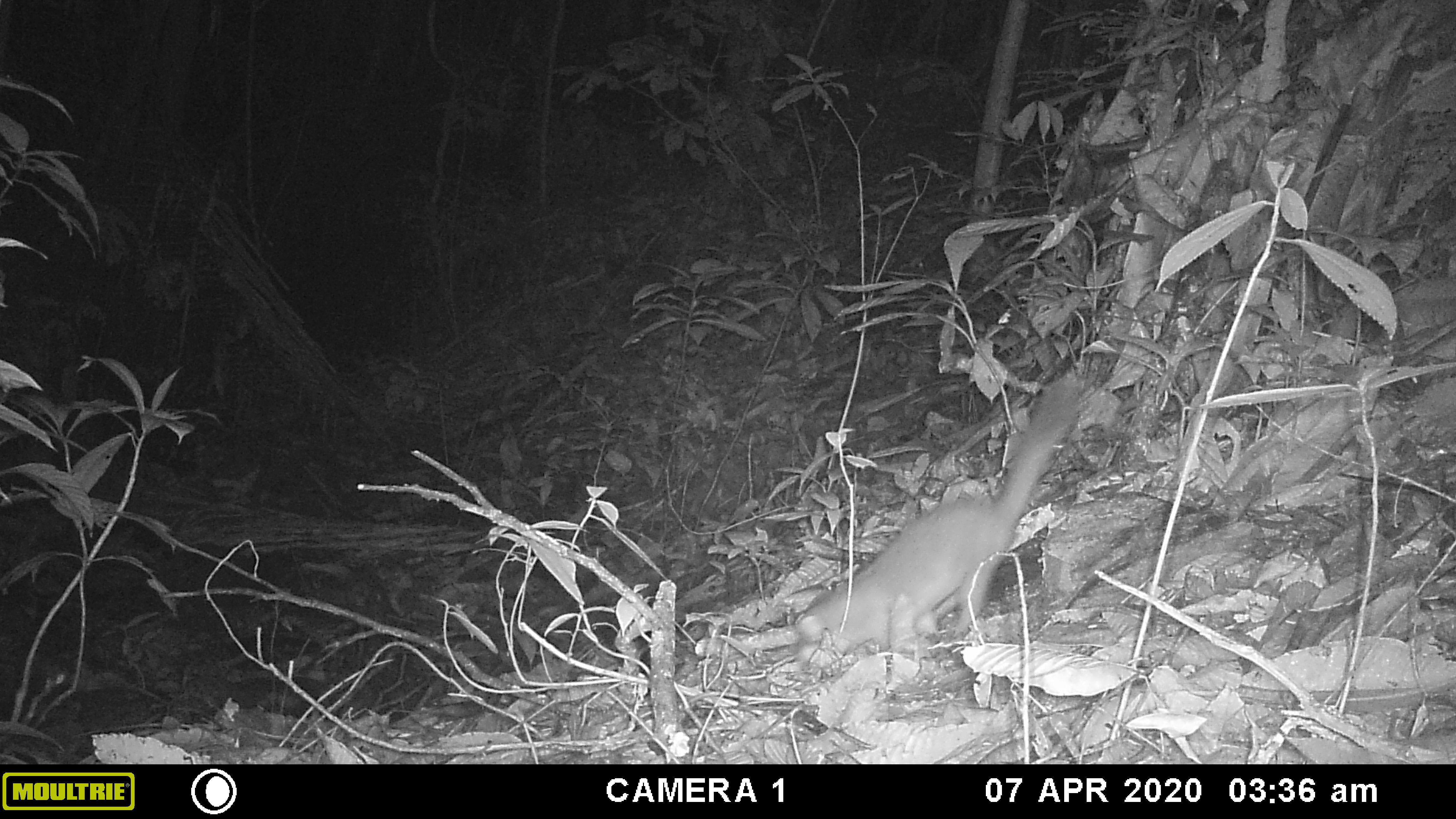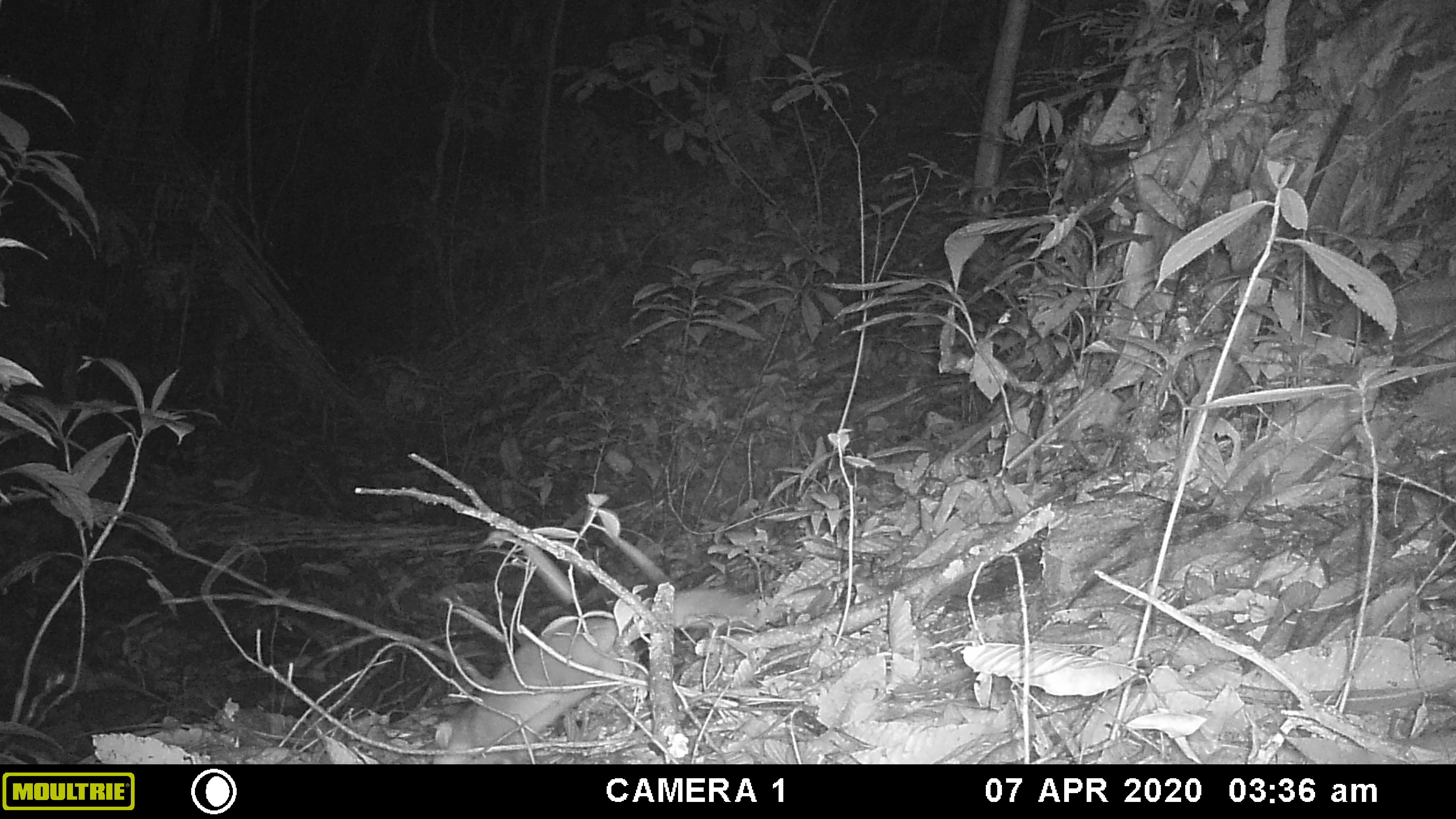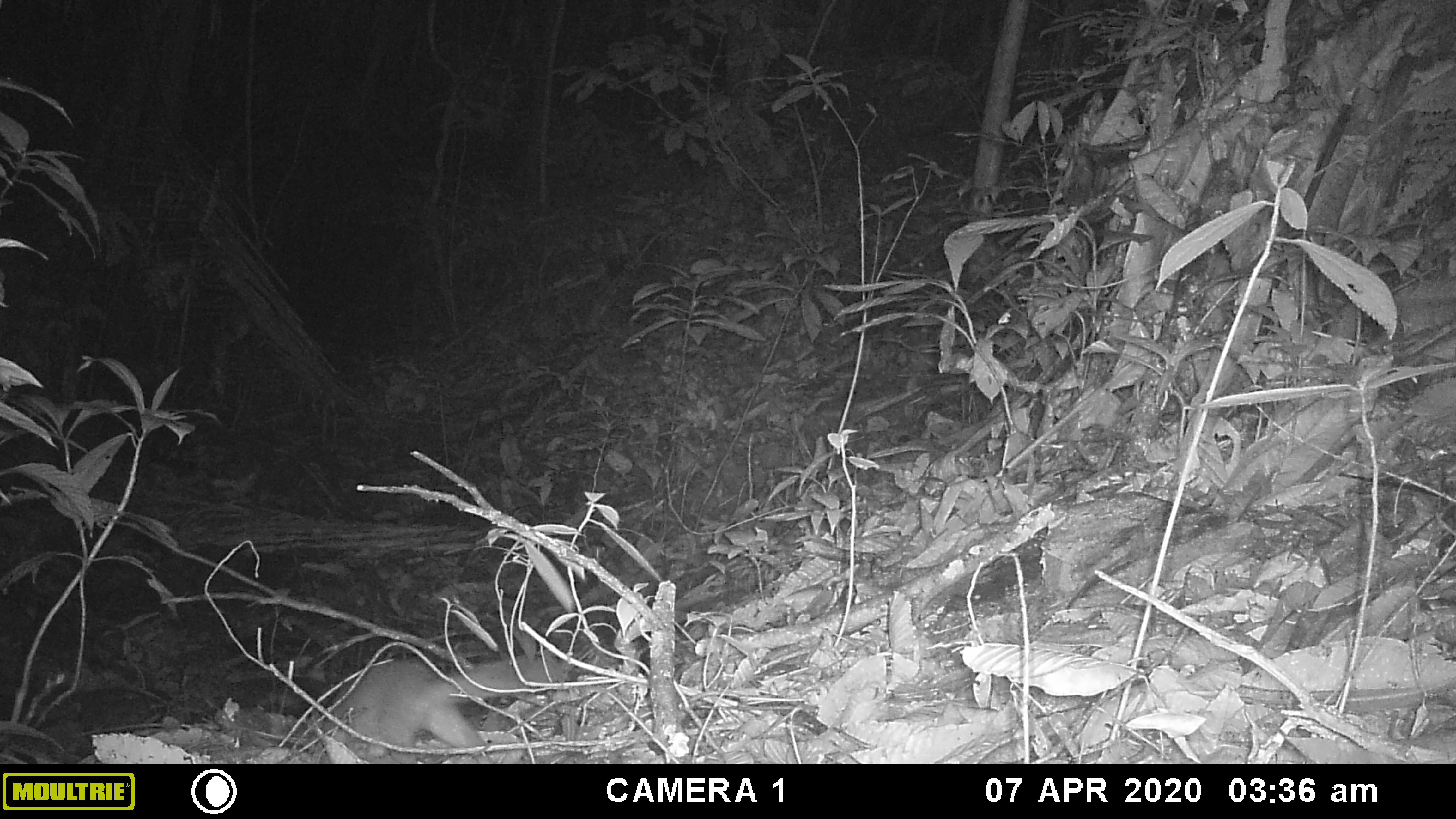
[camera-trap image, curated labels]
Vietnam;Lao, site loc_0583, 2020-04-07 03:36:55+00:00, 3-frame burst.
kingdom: Animalia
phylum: Chordata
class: Mammalia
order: Carnivora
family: Mustelidae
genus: Melogale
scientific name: Melogale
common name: ferret badger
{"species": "ferret badger (Melogale)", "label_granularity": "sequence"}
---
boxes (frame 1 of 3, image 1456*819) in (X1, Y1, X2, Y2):
ferret badger: (791, 376, 1082, 668)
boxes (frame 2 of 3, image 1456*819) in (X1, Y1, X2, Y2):
ferret badger: (434, 587, 759, 764)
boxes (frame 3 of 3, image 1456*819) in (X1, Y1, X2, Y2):
ferret badger: (325, 655, 568, 764)